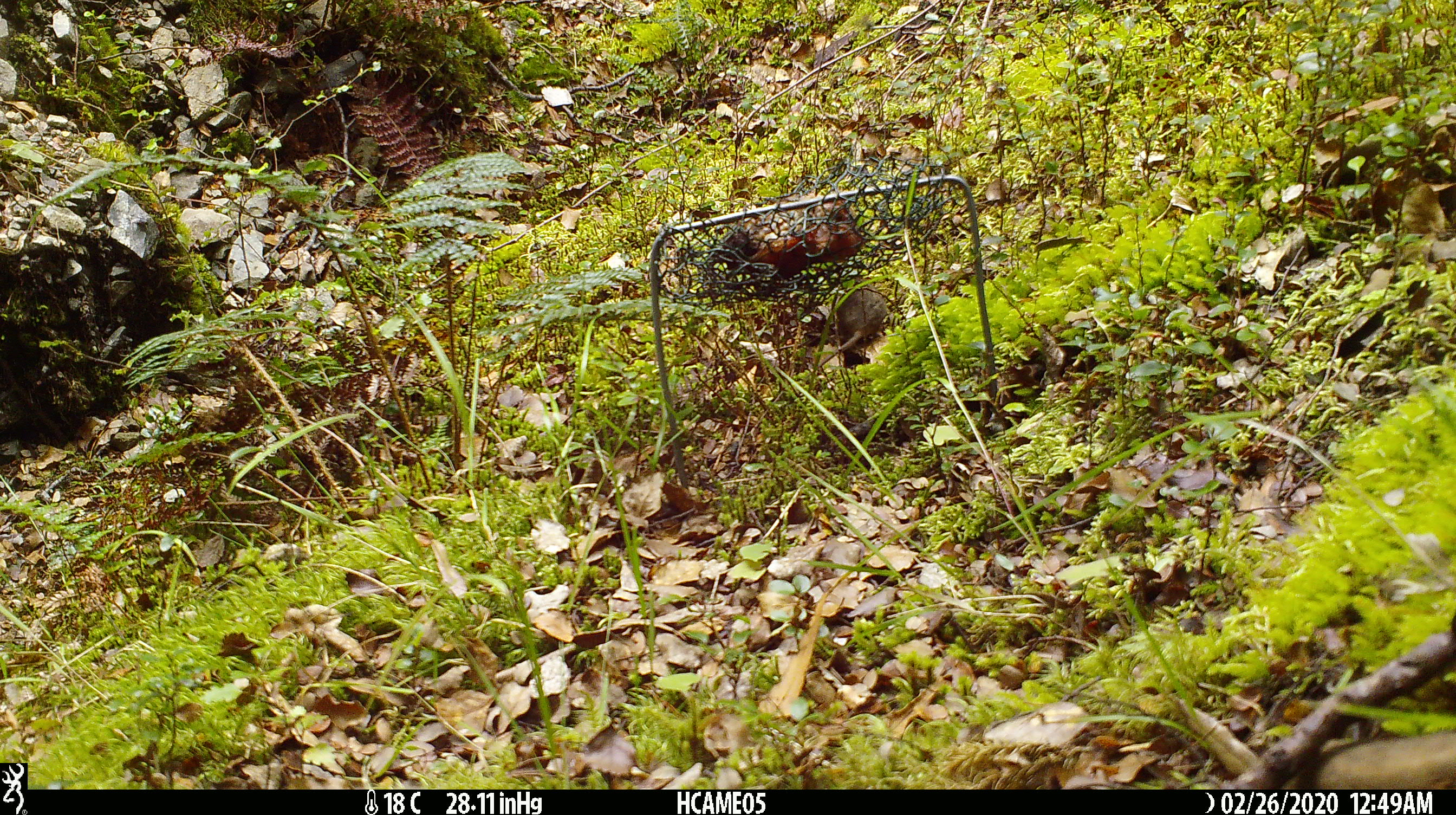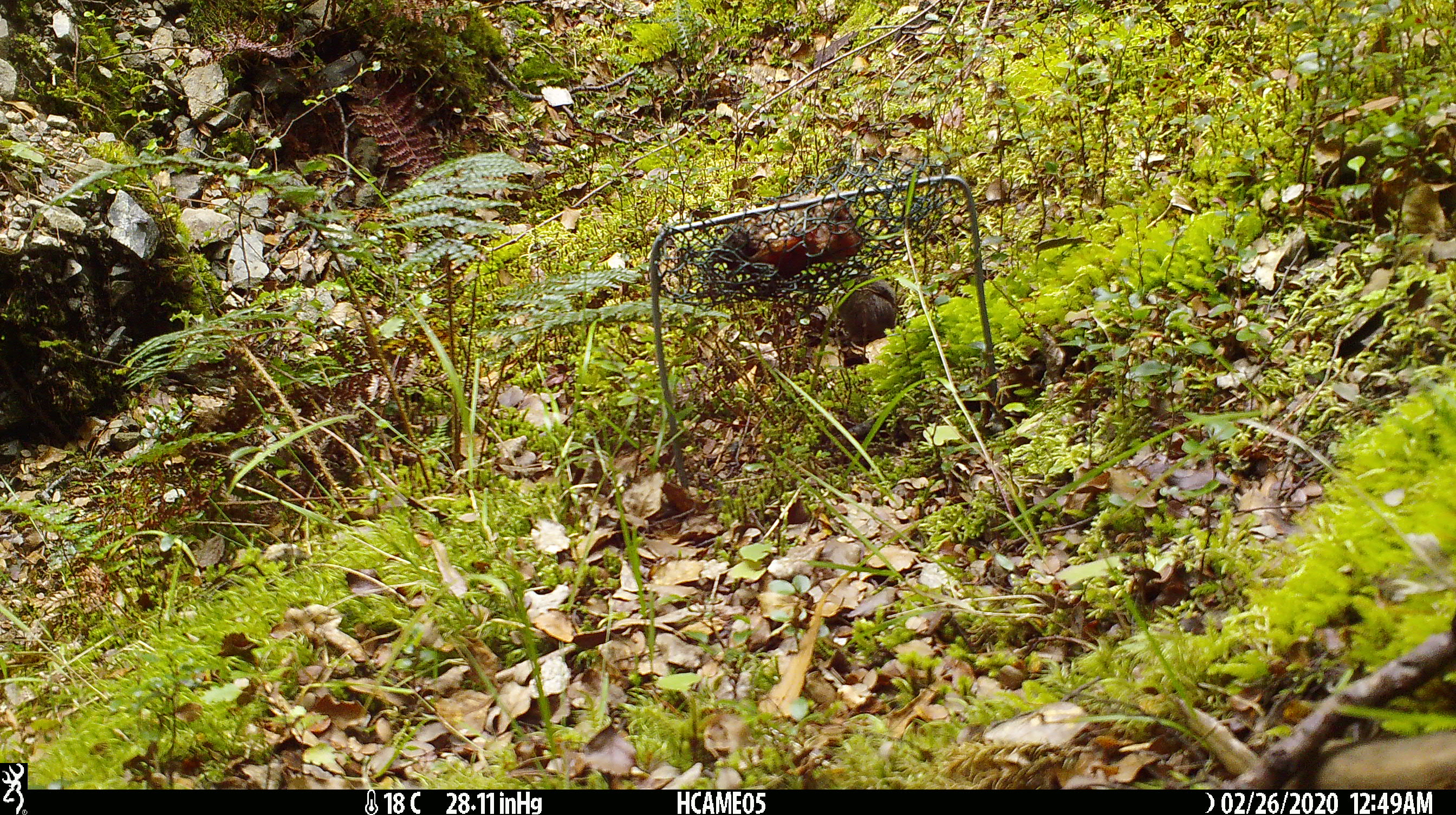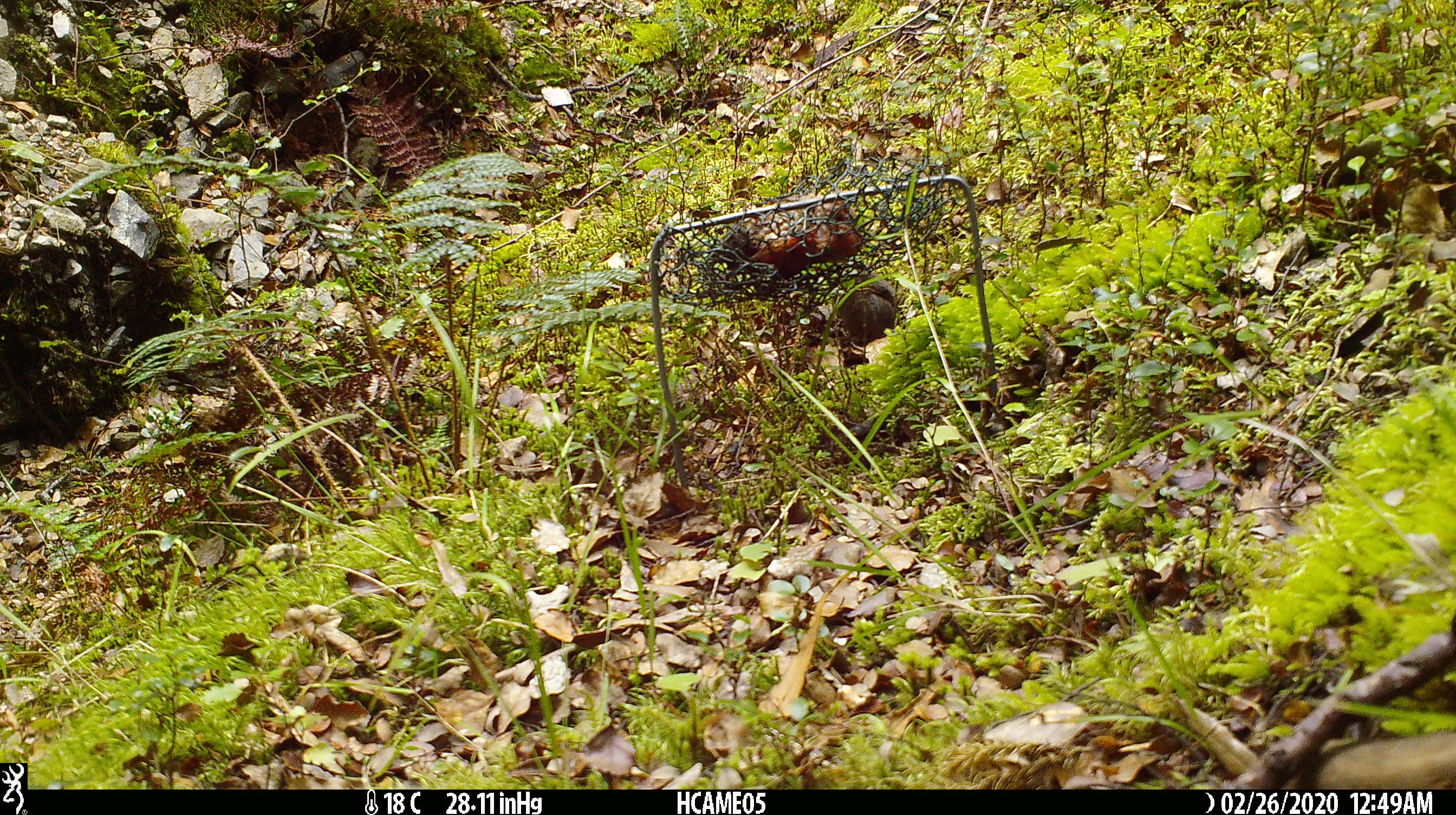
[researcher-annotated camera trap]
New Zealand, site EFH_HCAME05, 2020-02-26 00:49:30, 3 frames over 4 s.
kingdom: Animalia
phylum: Chordata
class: Mammalia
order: Rodentia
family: Muridae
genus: Mus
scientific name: Mus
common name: mouse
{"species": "mouse (Mus)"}